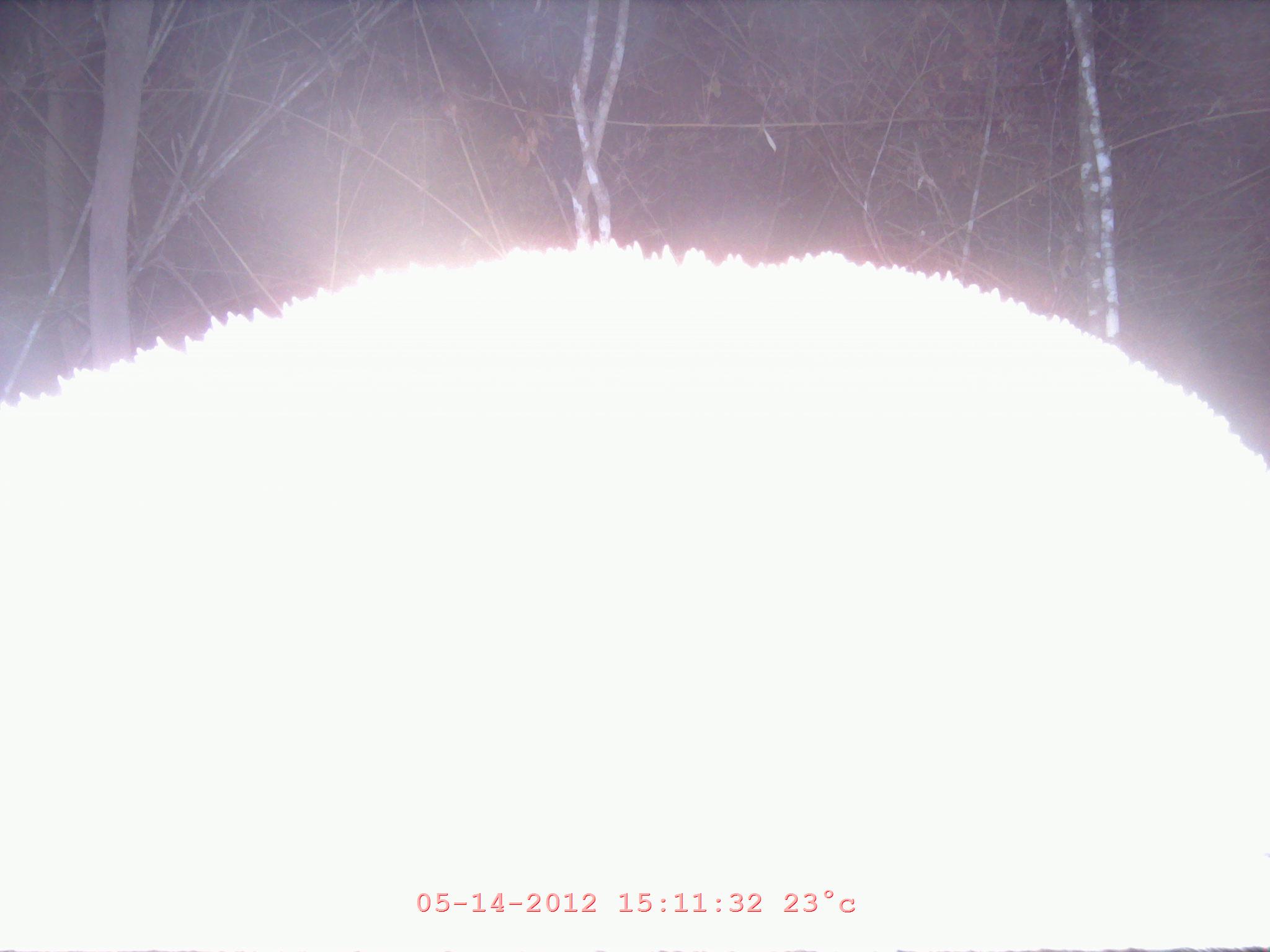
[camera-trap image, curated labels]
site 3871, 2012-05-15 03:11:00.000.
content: unidentified animal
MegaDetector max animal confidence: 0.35